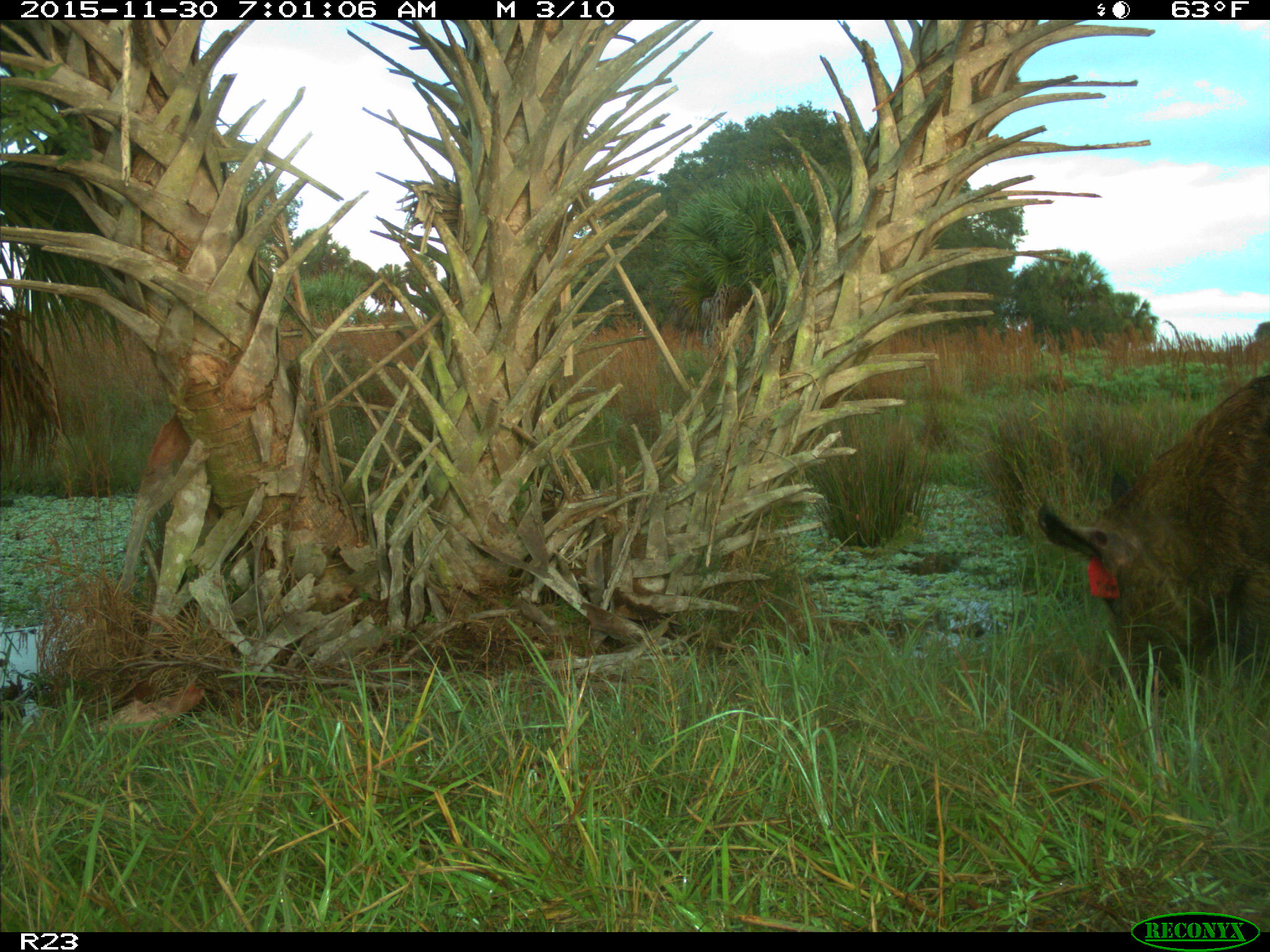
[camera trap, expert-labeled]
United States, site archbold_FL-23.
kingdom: Animalia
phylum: Chordata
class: Mammalia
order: Artiodactyla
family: Suidae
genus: Sus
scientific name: Sus scrofa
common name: wild boar